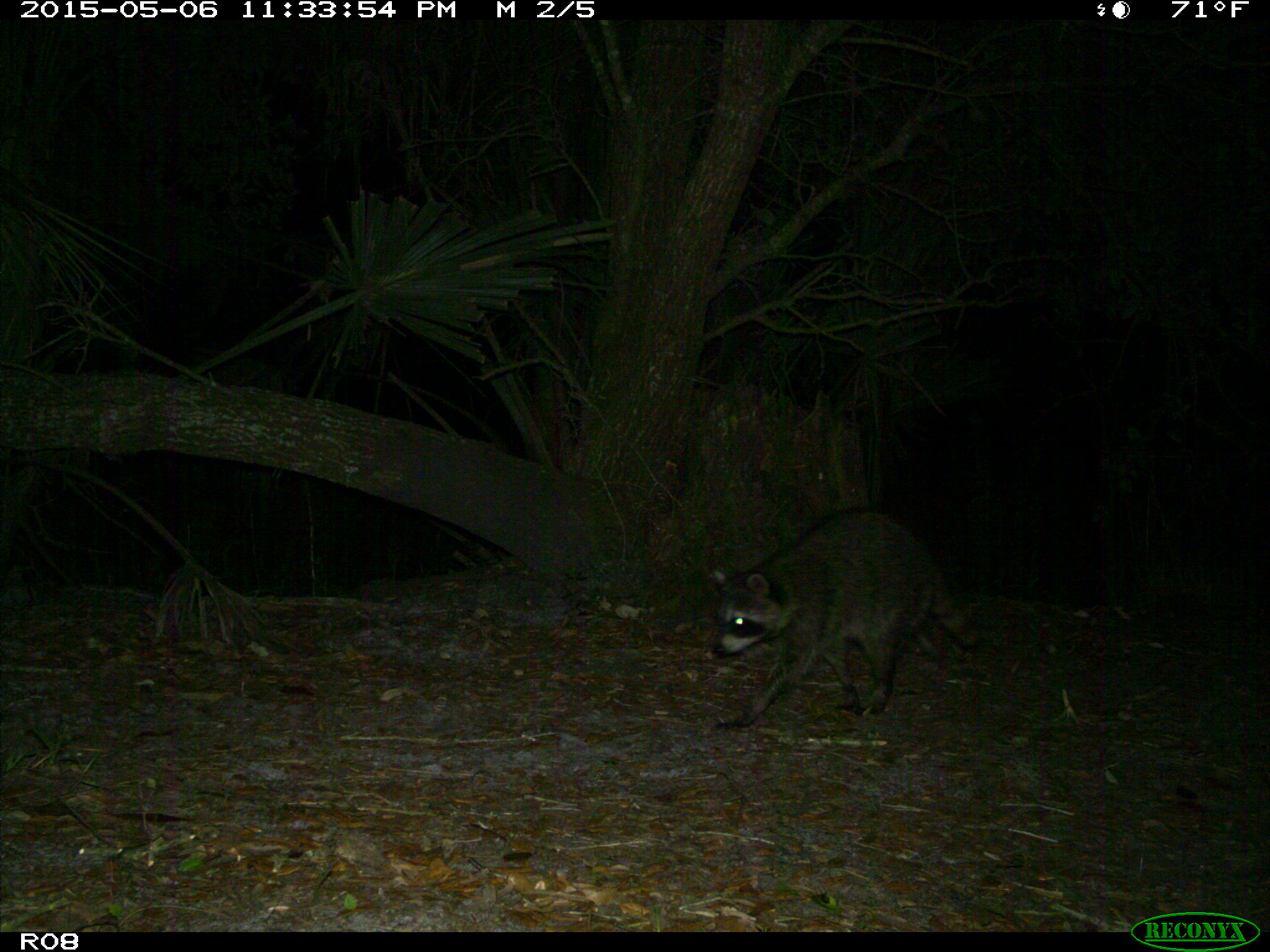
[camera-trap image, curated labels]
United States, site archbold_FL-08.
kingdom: Animalia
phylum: Chordata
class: Mammalia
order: Carnivora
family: Procyonidae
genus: Procyon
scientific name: Procyon lotor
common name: common raccoon